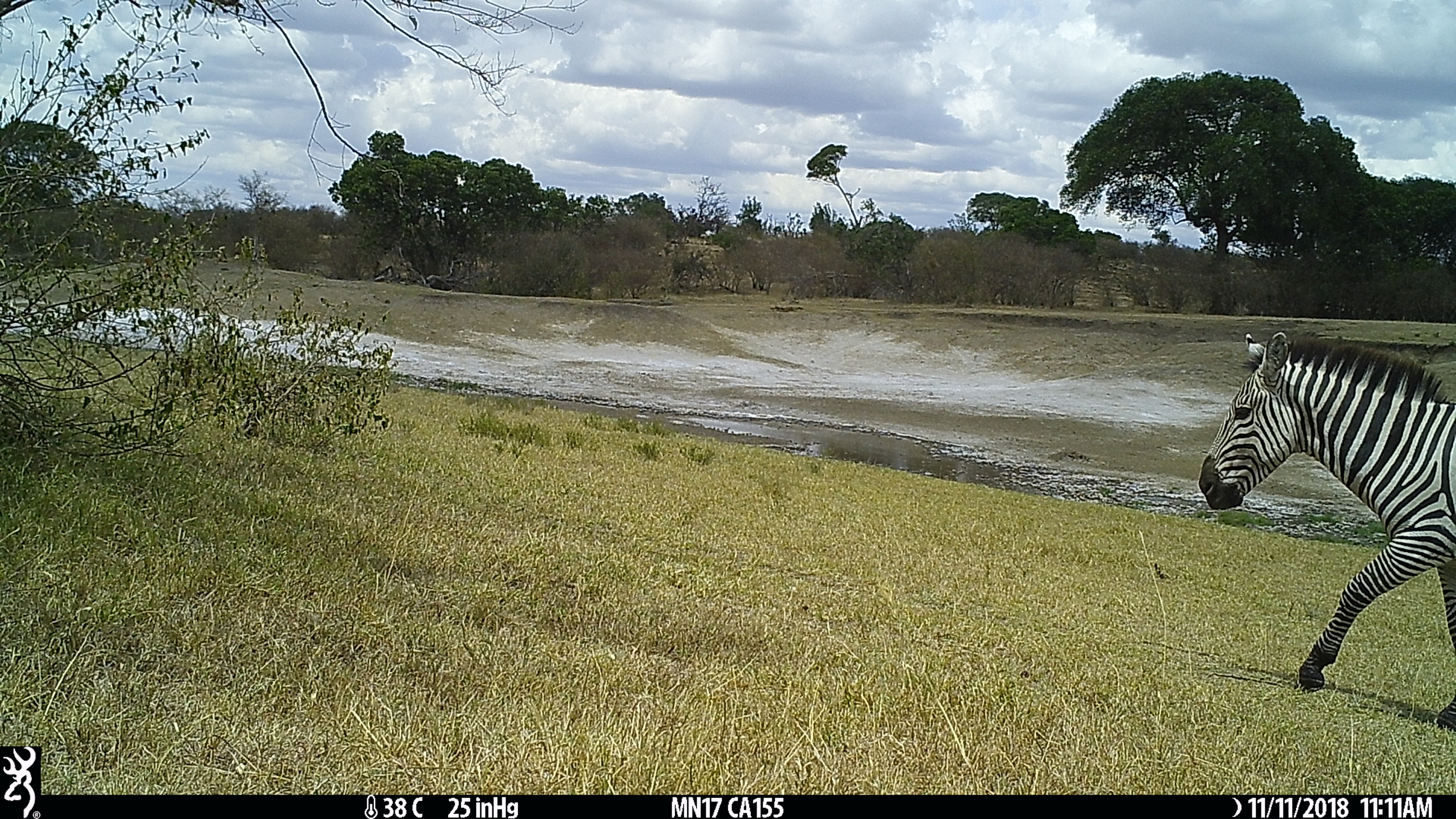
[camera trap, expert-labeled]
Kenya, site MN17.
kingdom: Animalia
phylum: Chordata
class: Mammalia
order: Perissodactyla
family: Equidae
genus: Equus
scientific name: Equus quagga burchellii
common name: burchell's zebra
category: zebra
Zebra (burchell's zebra) (Equus quagga burchellii).